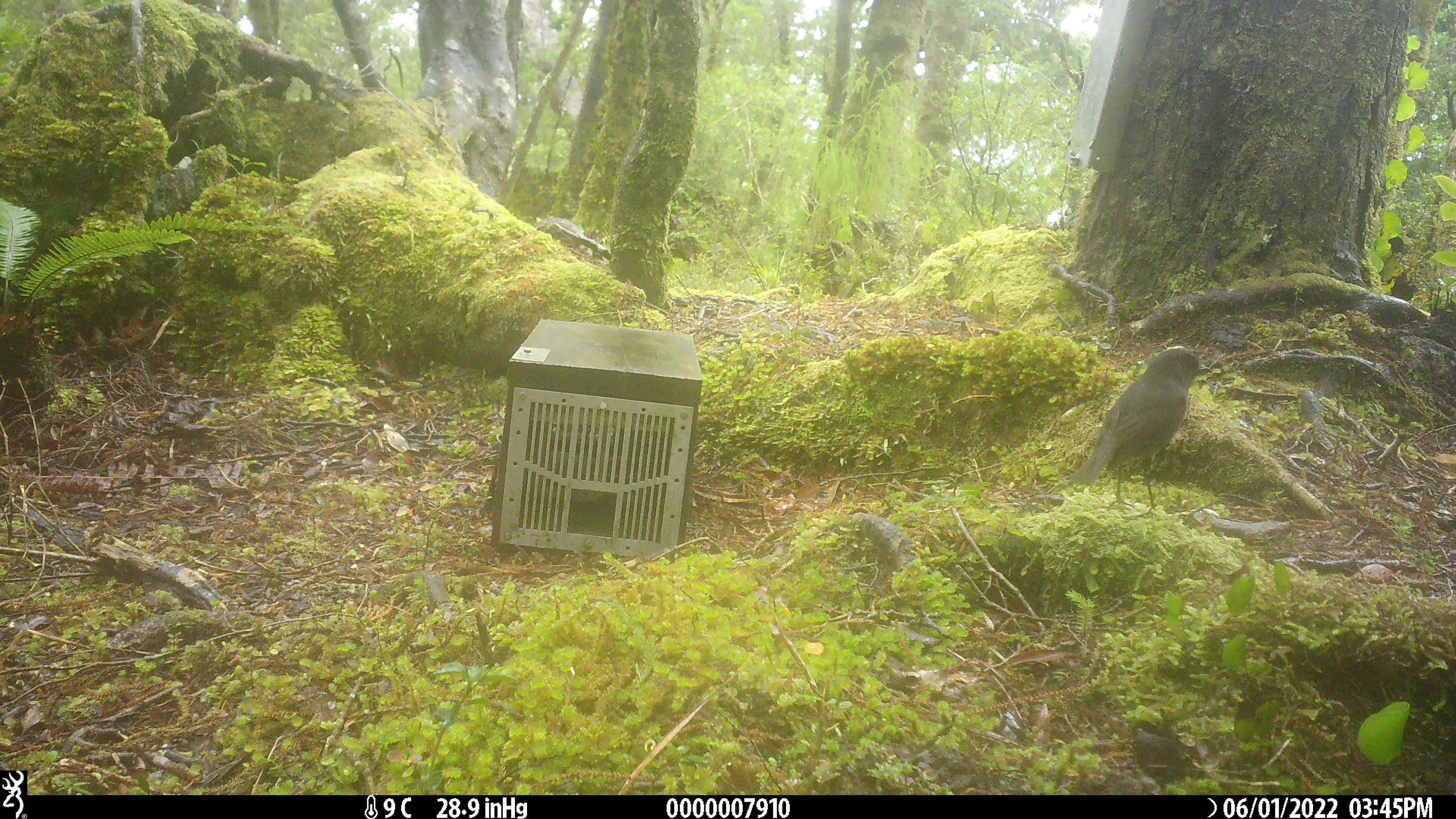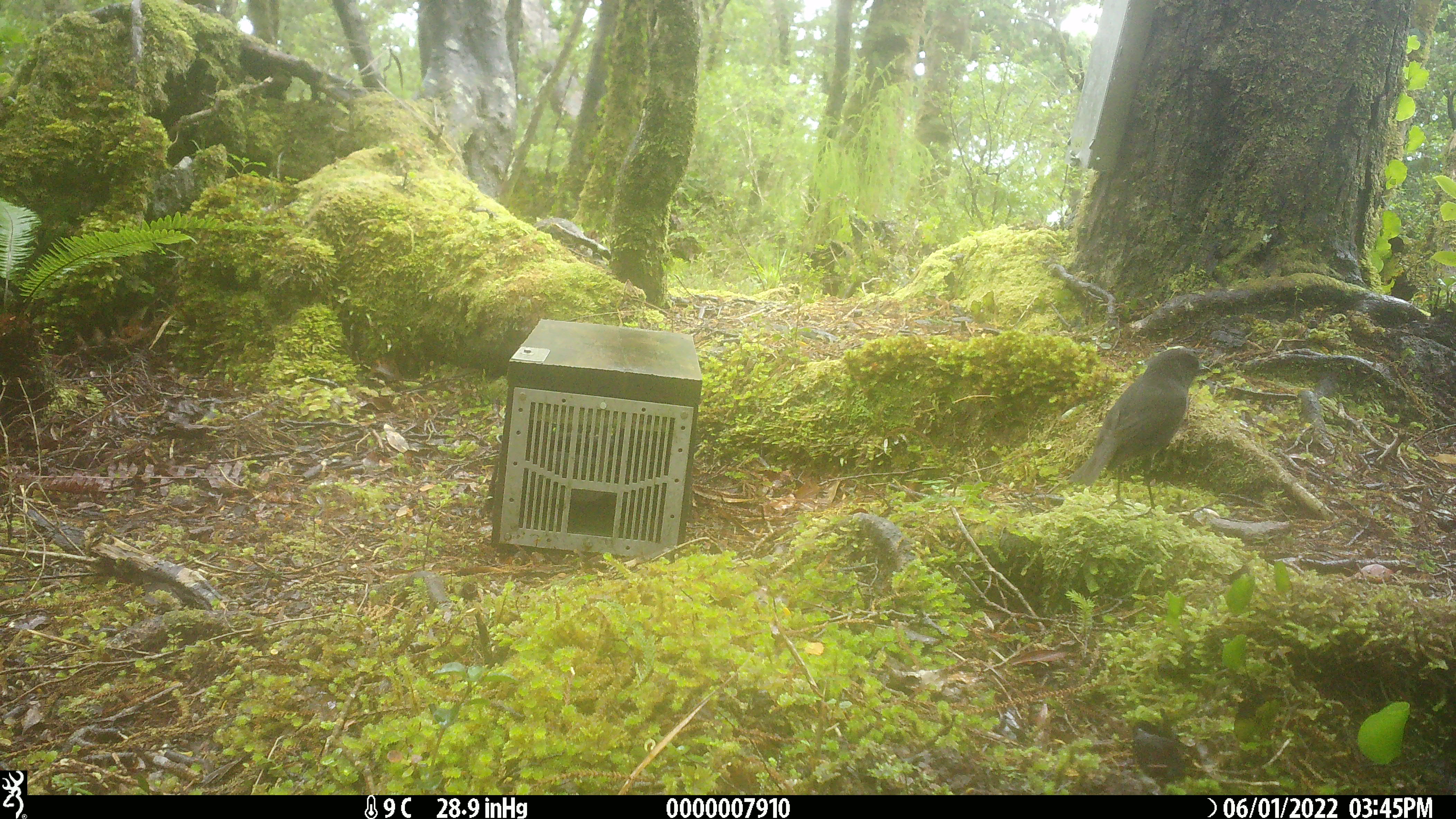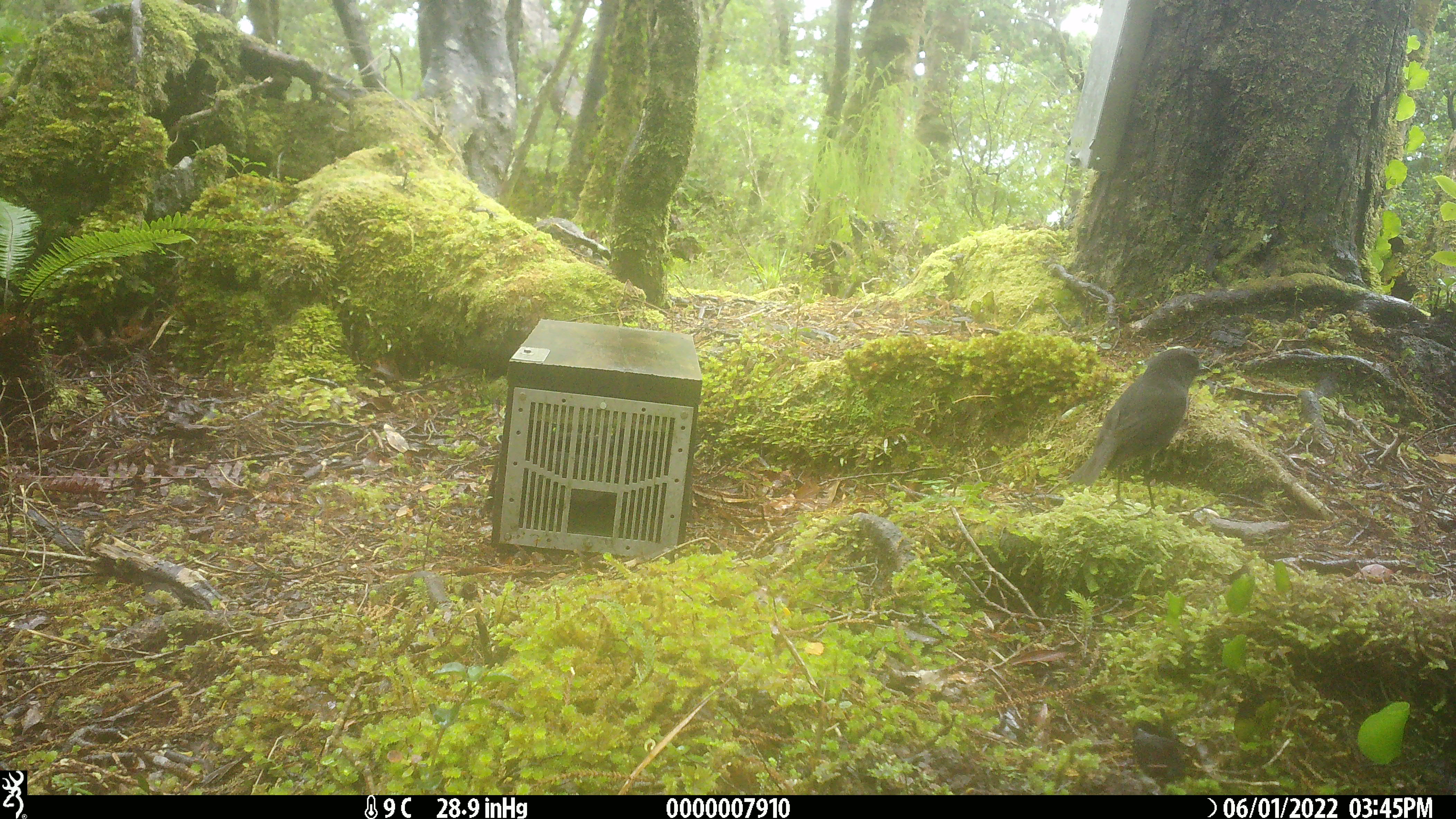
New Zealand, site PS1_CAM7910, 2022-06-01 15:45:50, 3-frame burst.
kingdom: Animalia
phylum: Chordata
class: Aves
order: Passeriformes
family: Petroicidae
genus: Petroica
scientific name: Petroica australis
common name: new zealand robin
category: robin